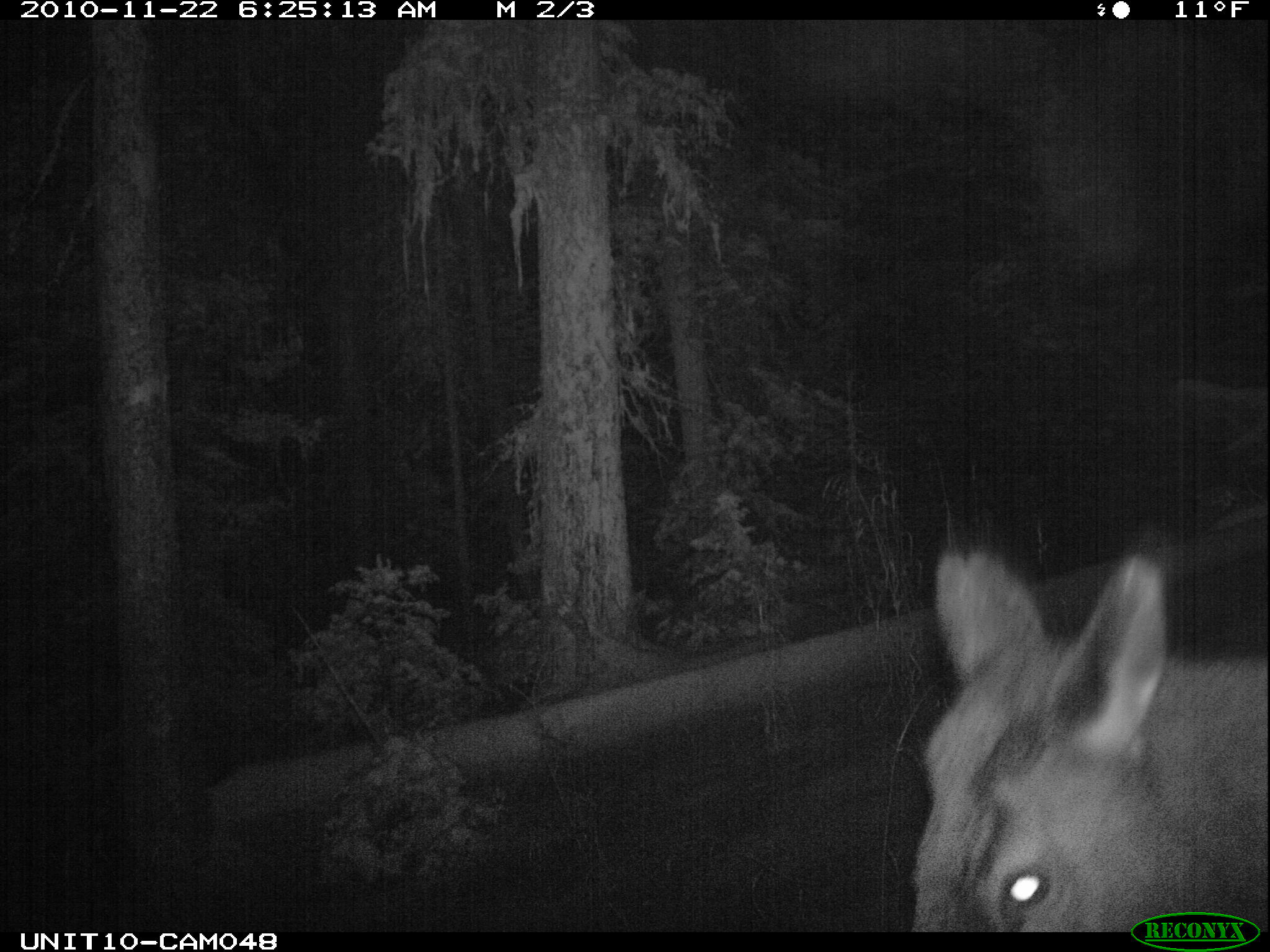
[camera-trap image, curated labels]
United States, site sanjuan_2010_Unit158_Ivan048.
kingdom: Animalia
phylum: Chordata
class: Mammalia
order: Artiodactyla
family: Cervidae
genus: Cervus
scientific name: Cervus elaphus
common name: red deer